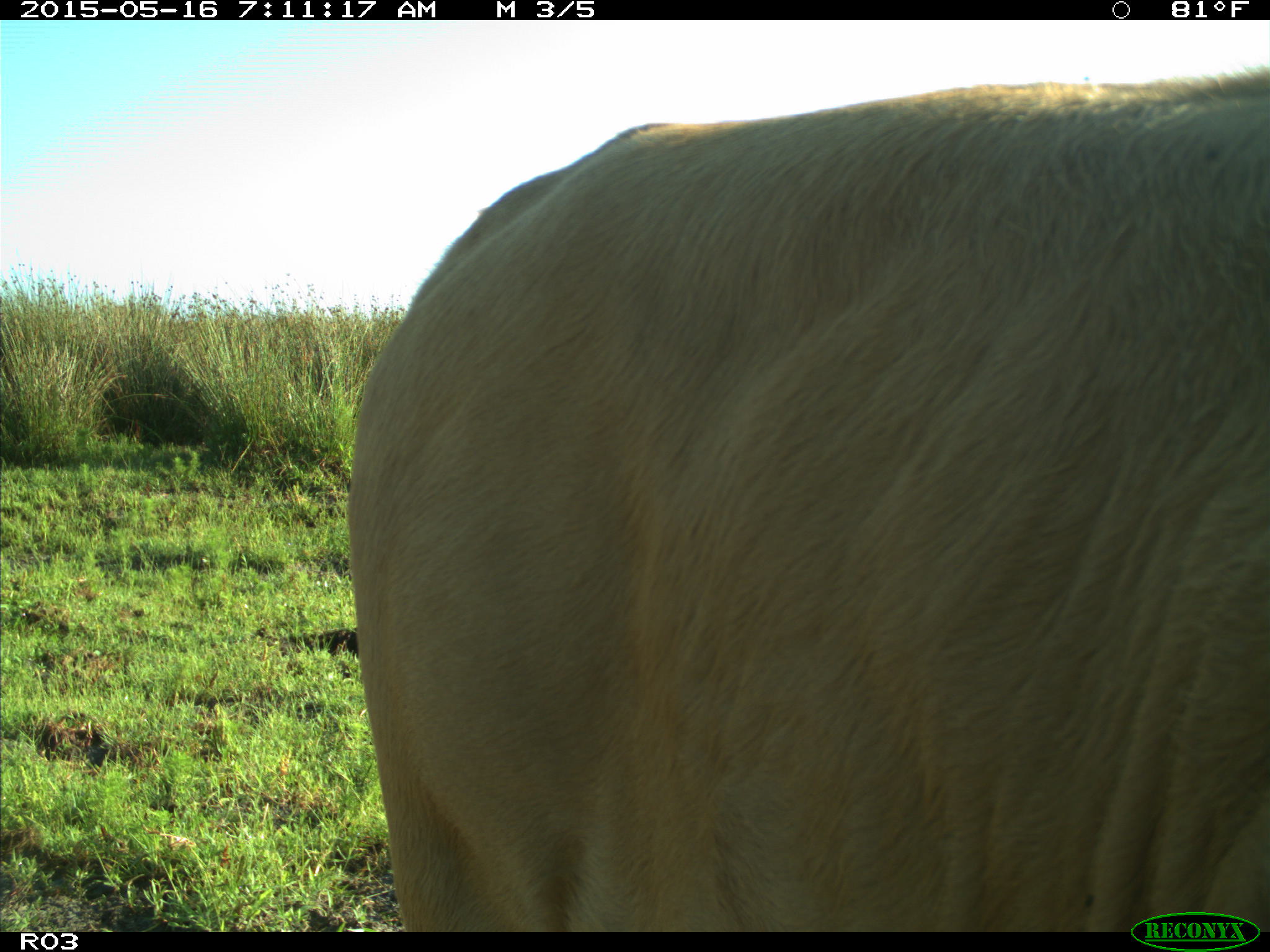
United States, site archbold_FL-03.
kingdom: Animalia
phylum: Chordata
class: Mammalia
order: Artiodactyla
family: Bovidae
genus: Bos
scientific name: Bos taurus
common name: domestic cow